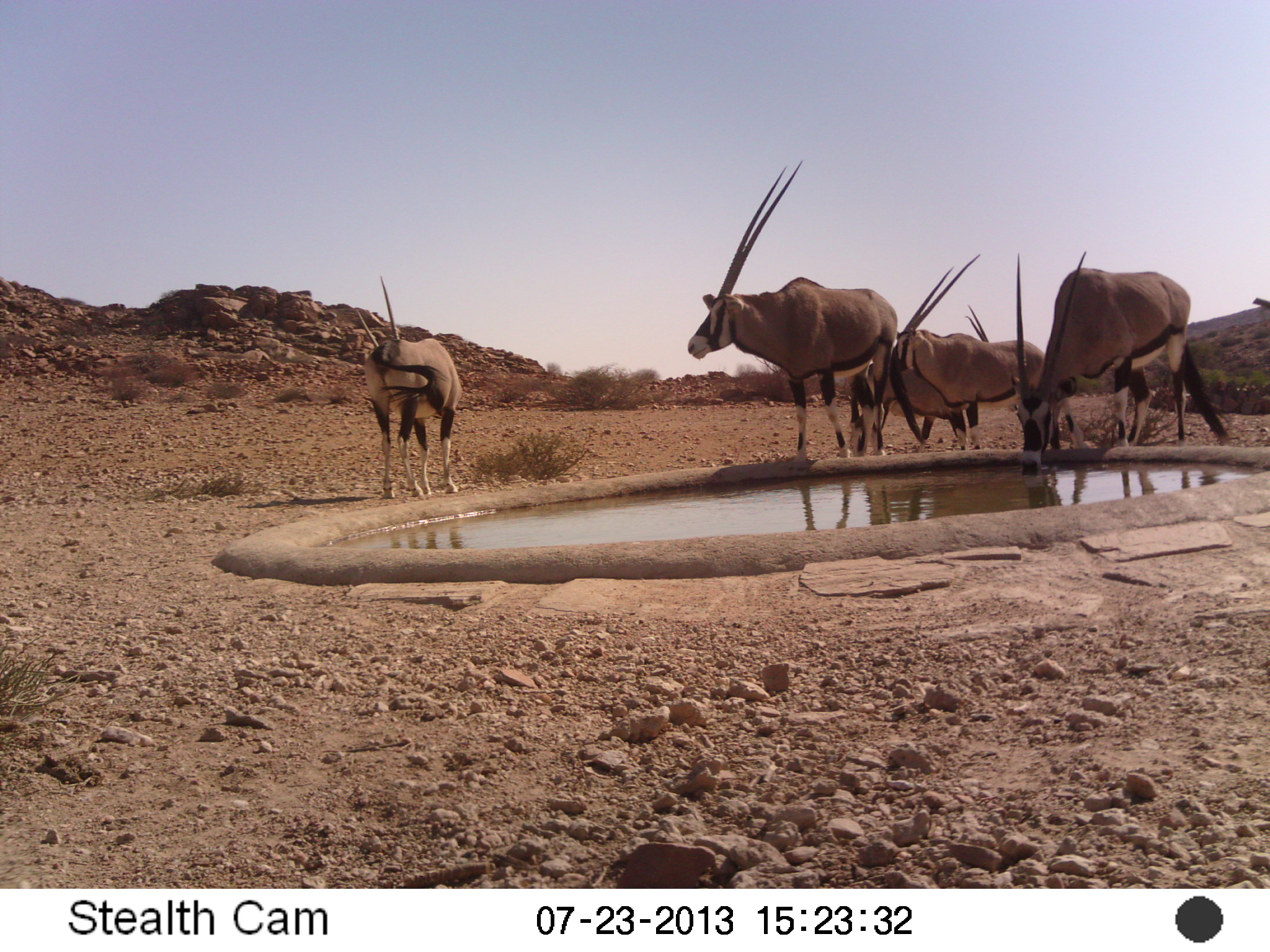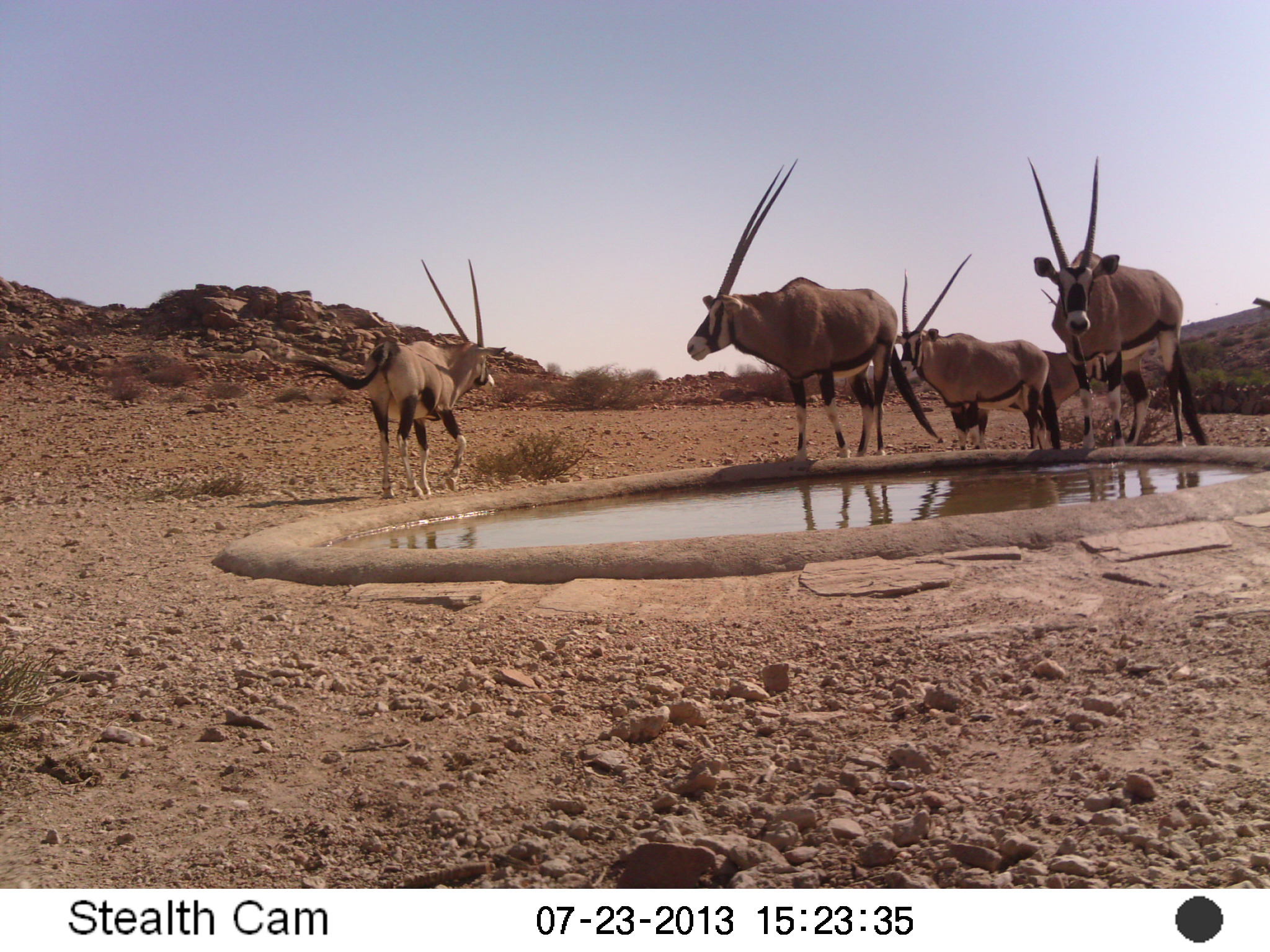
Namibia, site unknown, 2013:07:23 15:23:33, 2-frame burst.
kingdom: Animalia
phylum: Chordata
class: Mammalia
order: Artiodactyla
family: Bovidae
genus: Oryx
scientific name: Oryx gazella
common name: gemsbok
Oryx gazella (gemsbok).